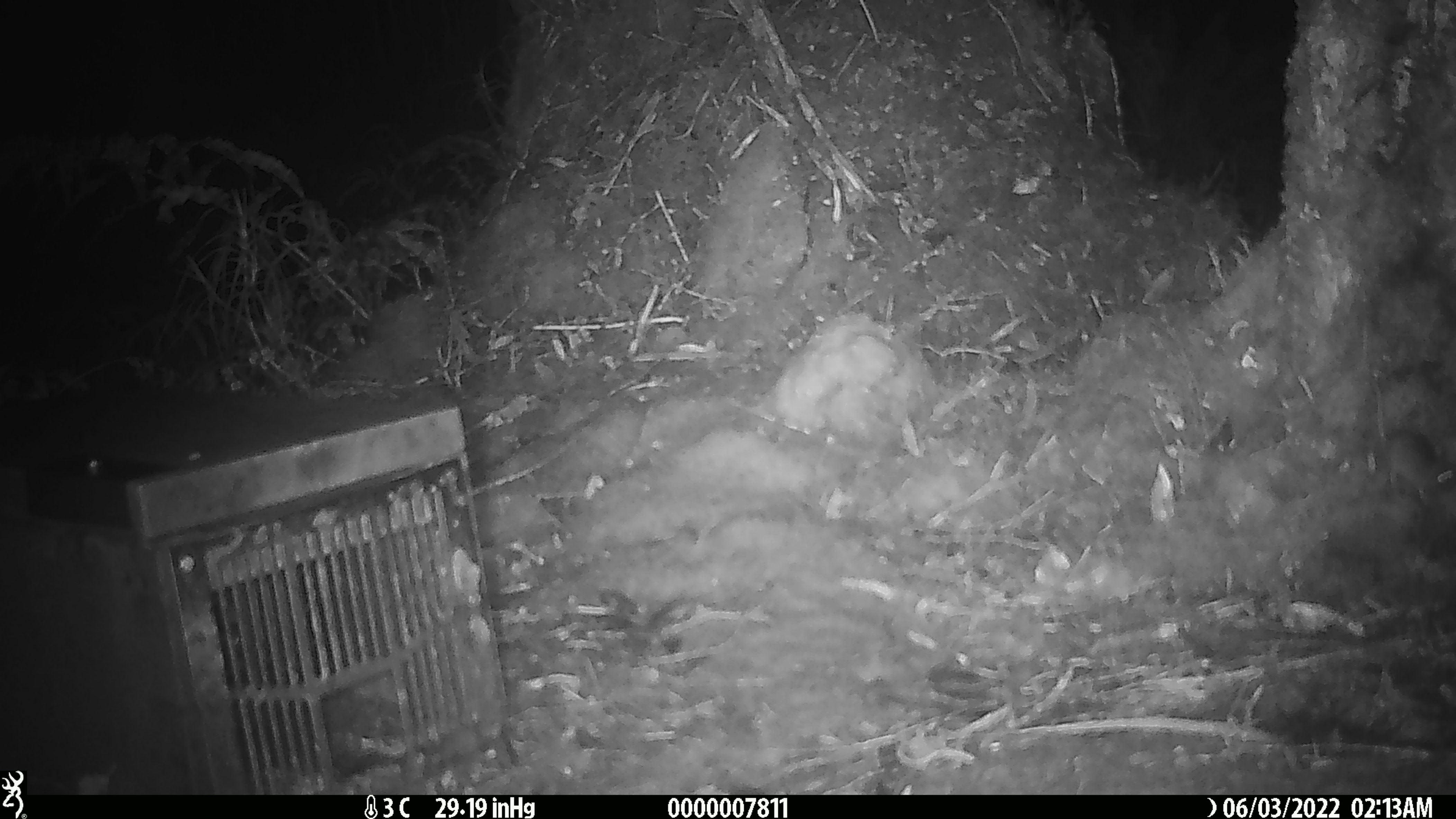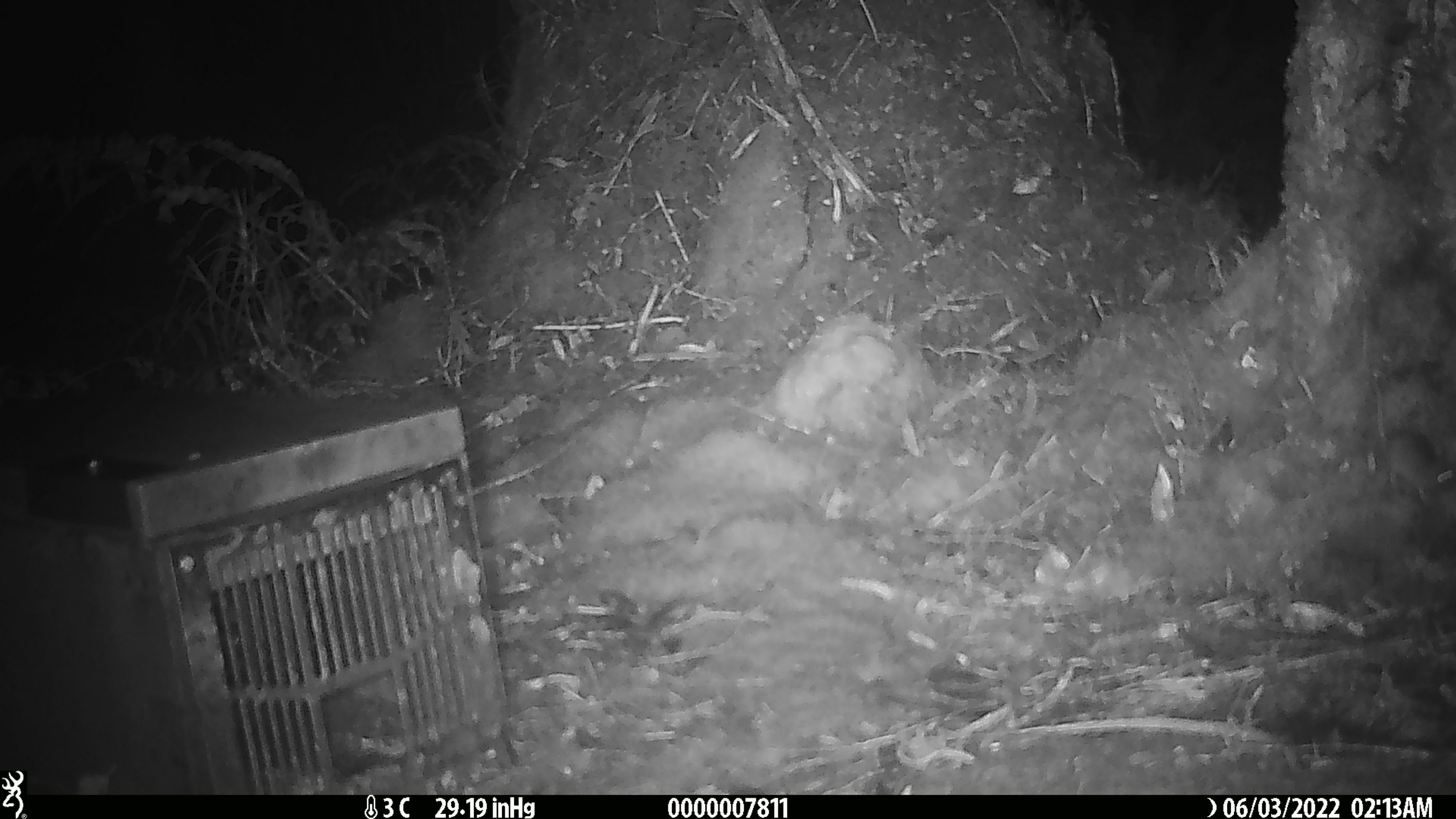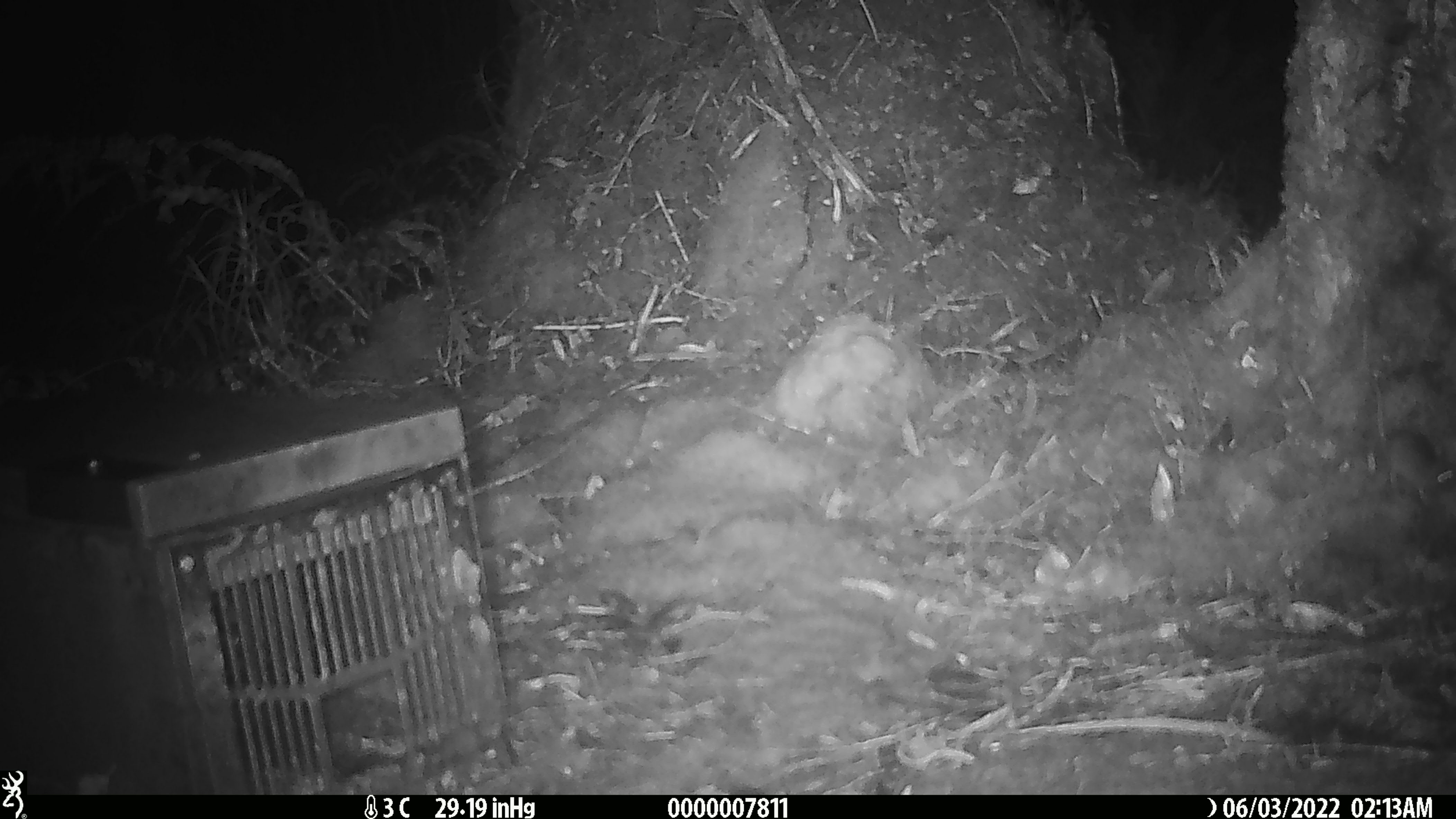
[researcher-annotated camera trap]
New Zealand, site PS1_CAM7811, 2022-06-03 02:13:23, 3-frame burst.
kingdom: Animalia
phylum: Chordata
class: Mammalia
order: Rodentia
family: Muridae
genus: Mus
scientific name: Mus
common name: mouse